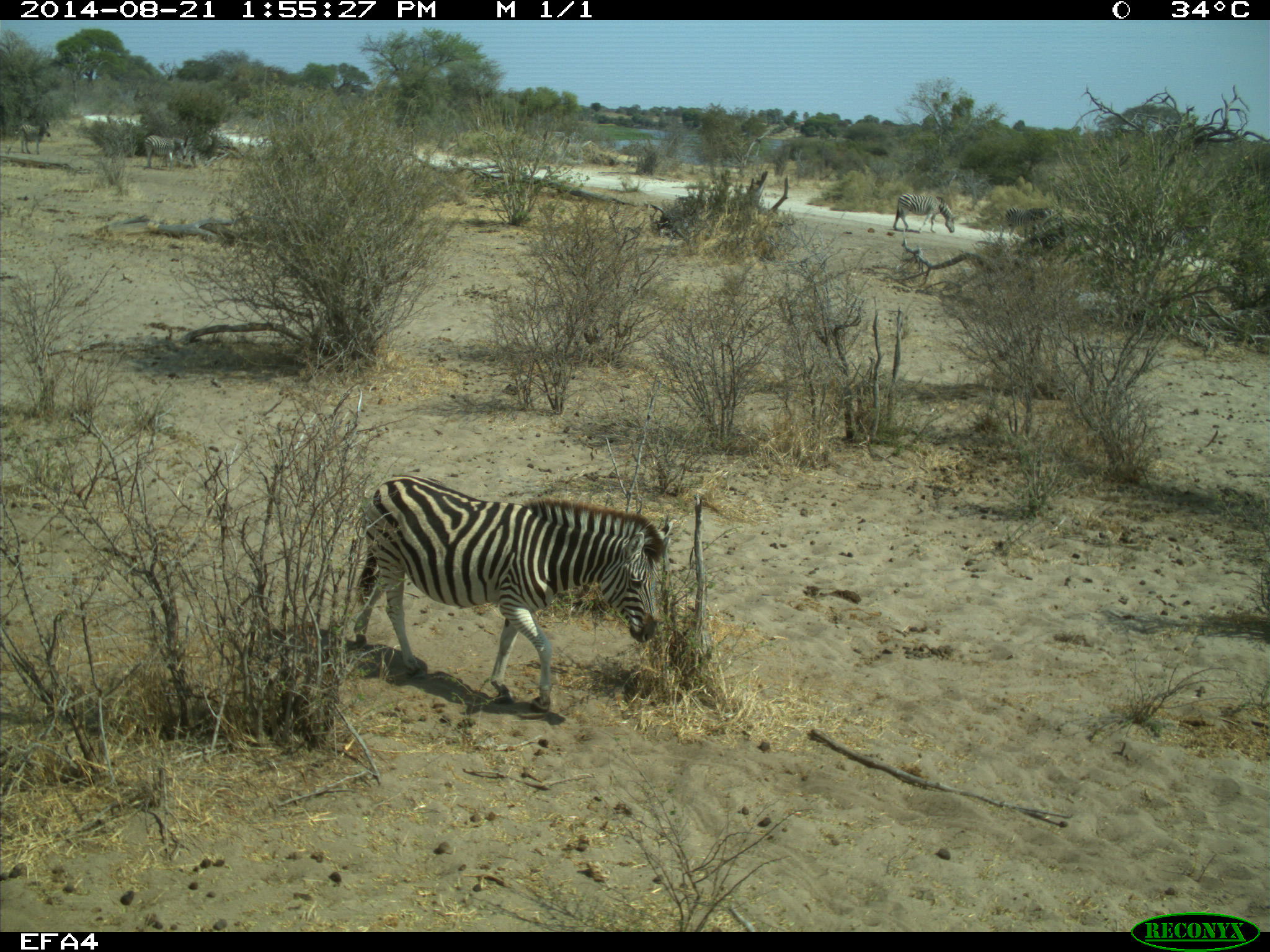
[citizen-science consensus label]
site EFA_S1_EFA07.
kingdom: Animalia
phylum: Chordata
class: Mammalia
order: Perissodactyla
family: Equidae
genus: Equus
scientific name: Equus quagga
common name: plains zebra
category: zebraplains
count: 5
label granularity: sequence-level